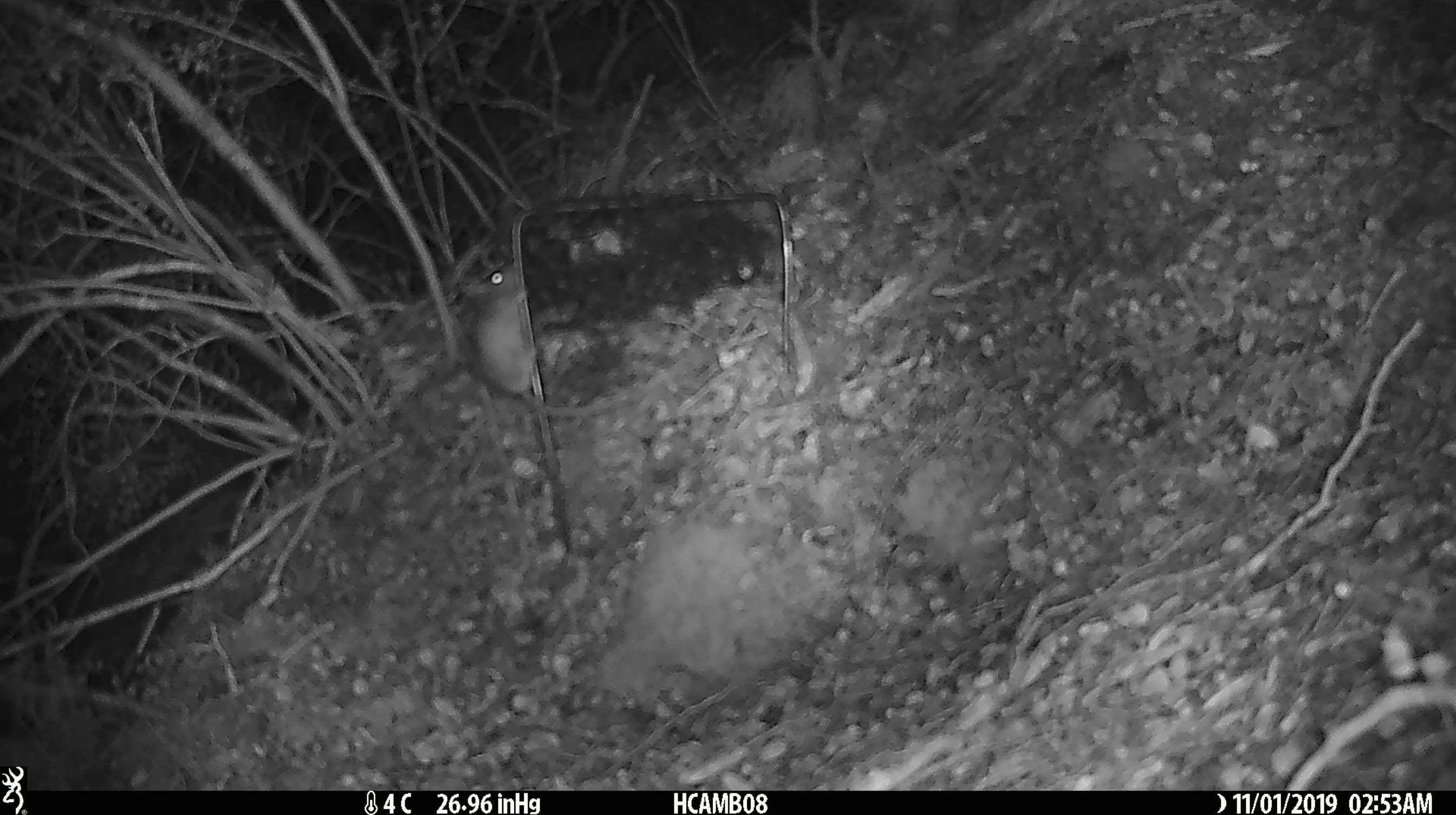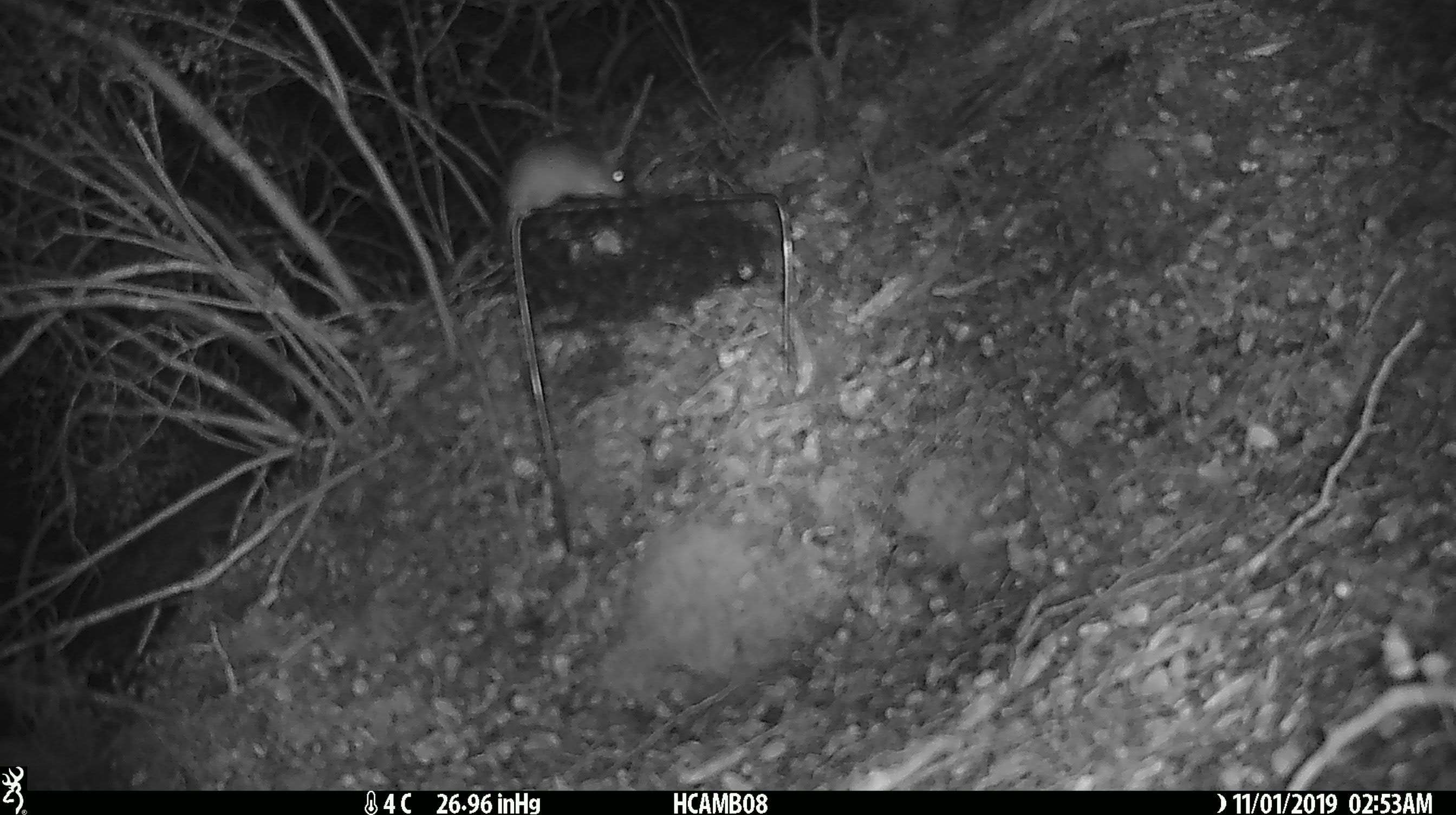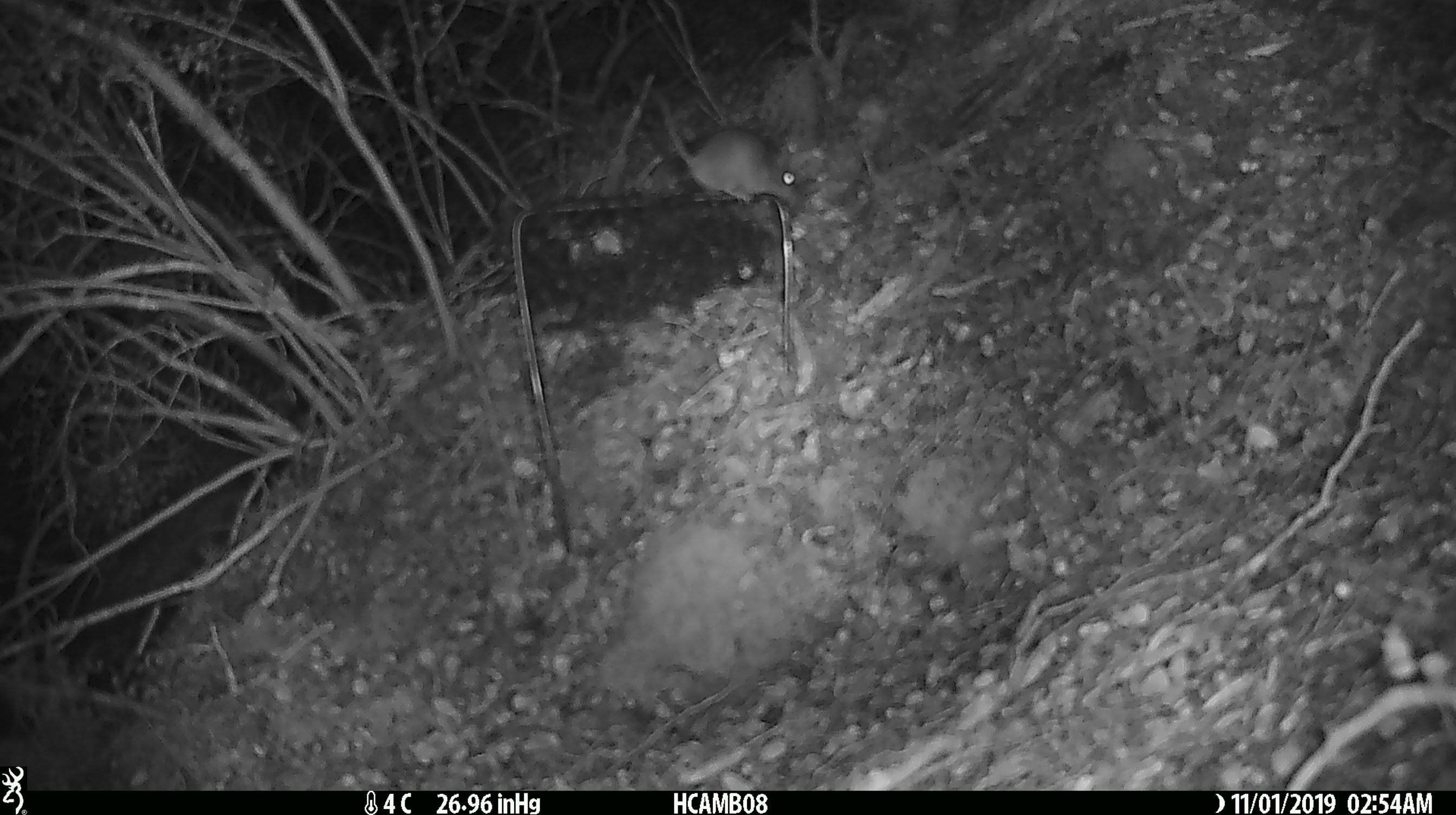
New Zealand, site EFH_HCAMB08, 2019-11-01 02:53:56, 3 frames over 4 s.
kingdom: Animalia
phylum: Chordata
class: Mammalia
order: Rodentia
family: Muridae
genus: Mus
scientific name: Mus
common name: mouse